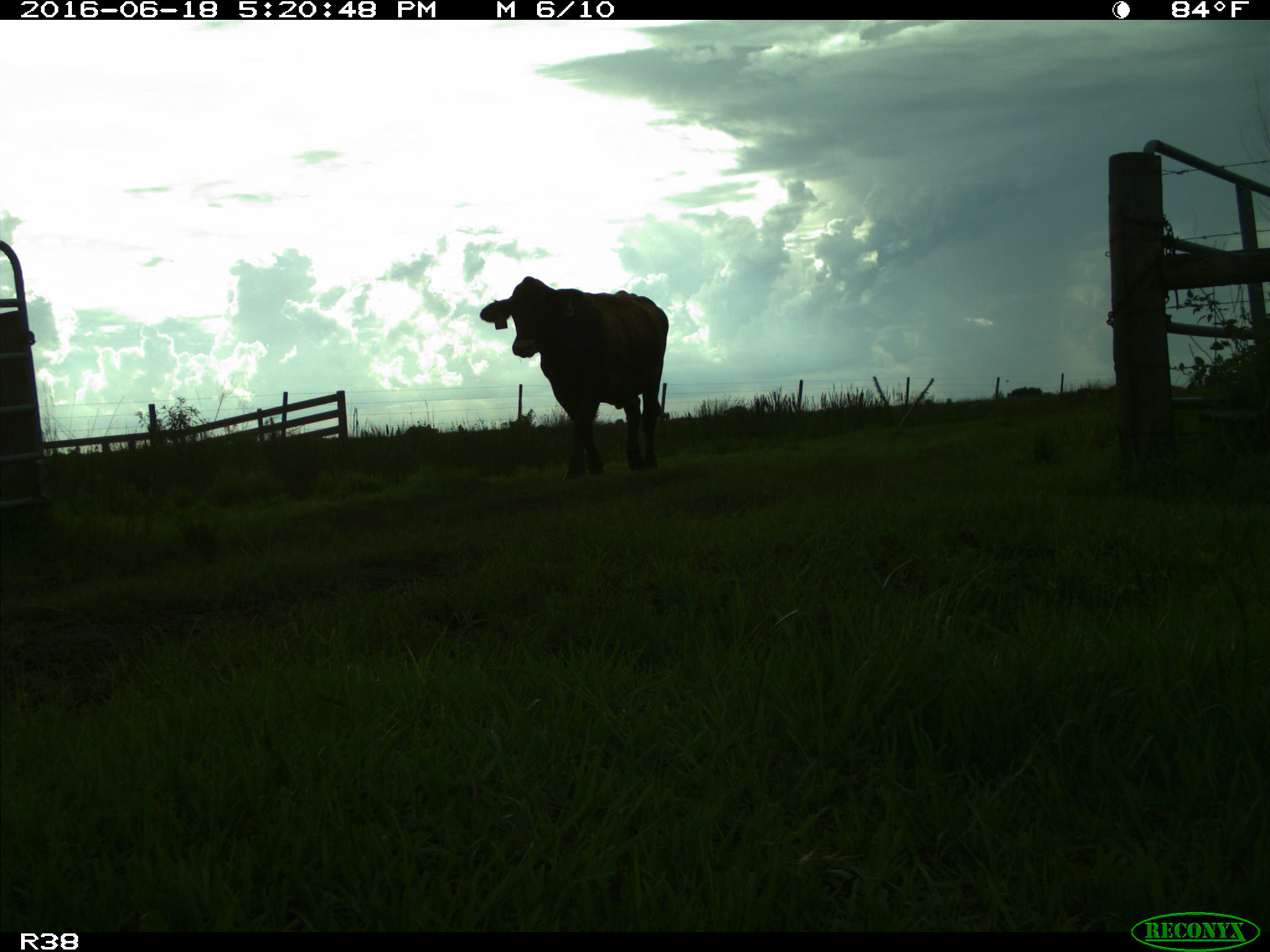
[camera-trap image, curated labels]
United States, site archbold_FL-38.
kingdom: Animalia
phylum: Chordata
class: Mammalia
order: Artiodactyla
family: Bovidae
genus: Bos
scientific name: Bos taurus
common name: domestic cow